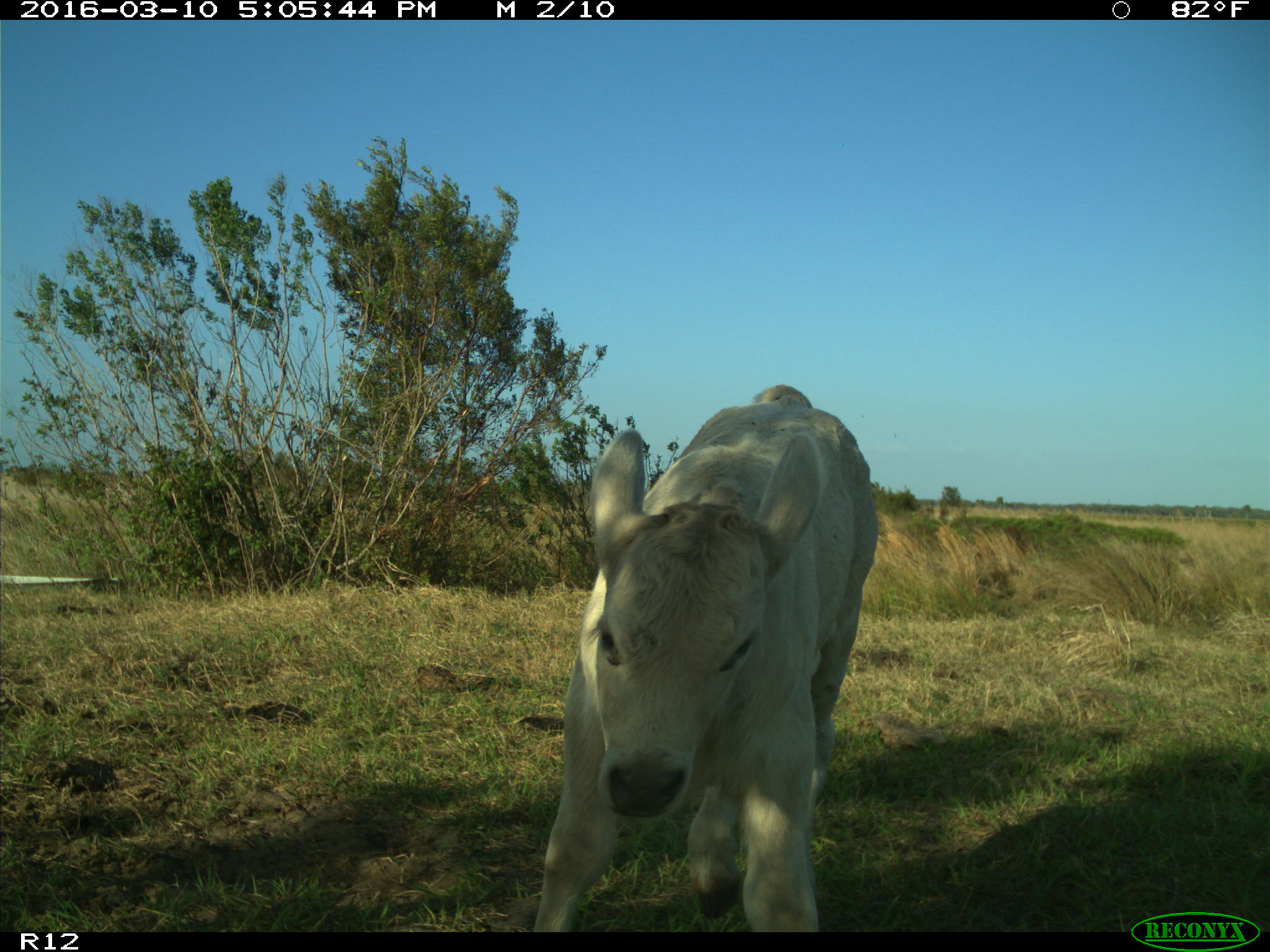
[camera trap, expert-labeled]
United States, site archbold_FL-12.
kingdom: Animalia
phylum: Chordata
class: Mammalia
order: Artiodactyla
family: Bovidae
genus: Bos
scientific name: Bos taurus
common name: domestic cow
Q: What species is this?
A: Bos taurus (domestic cow).